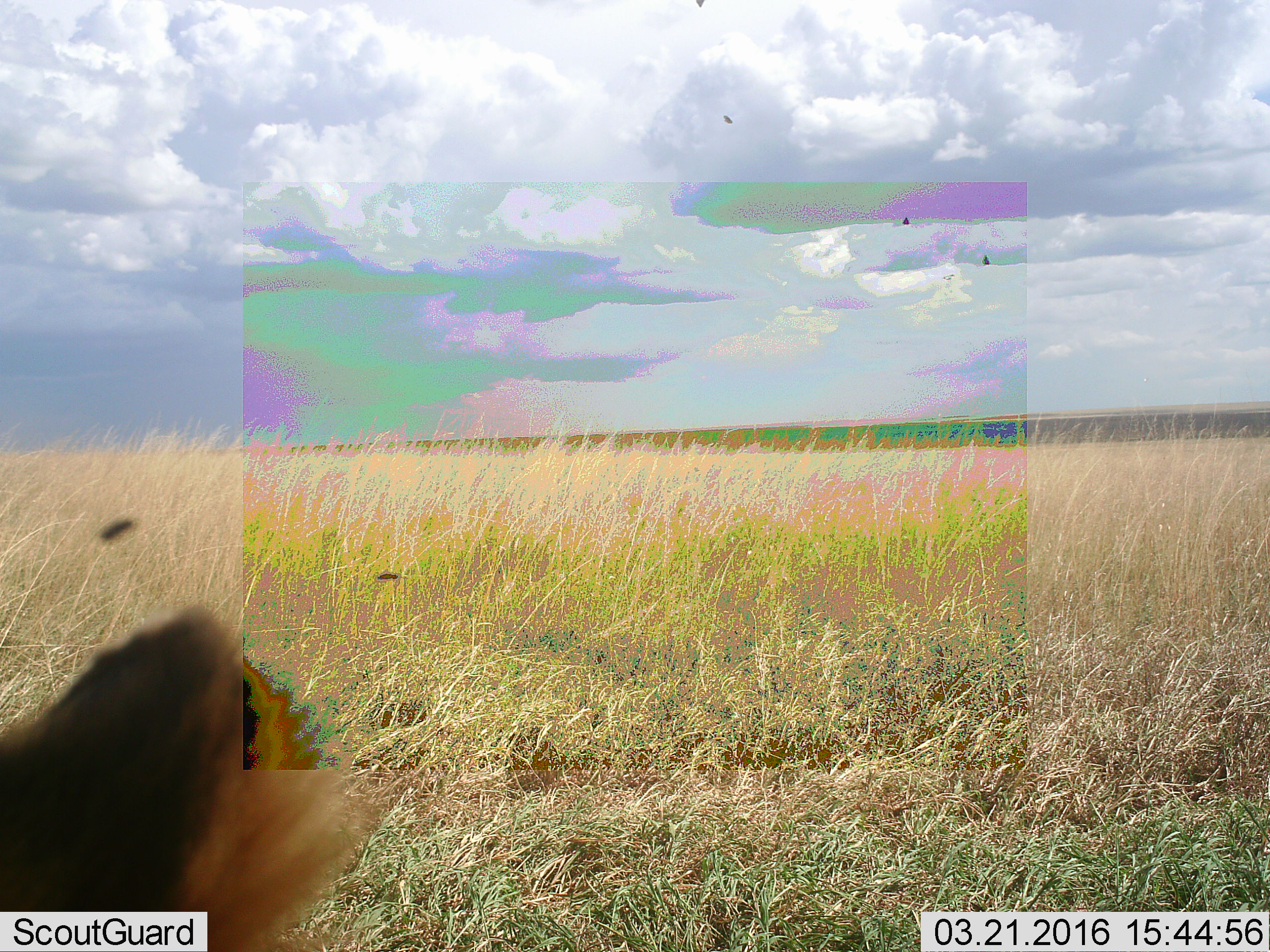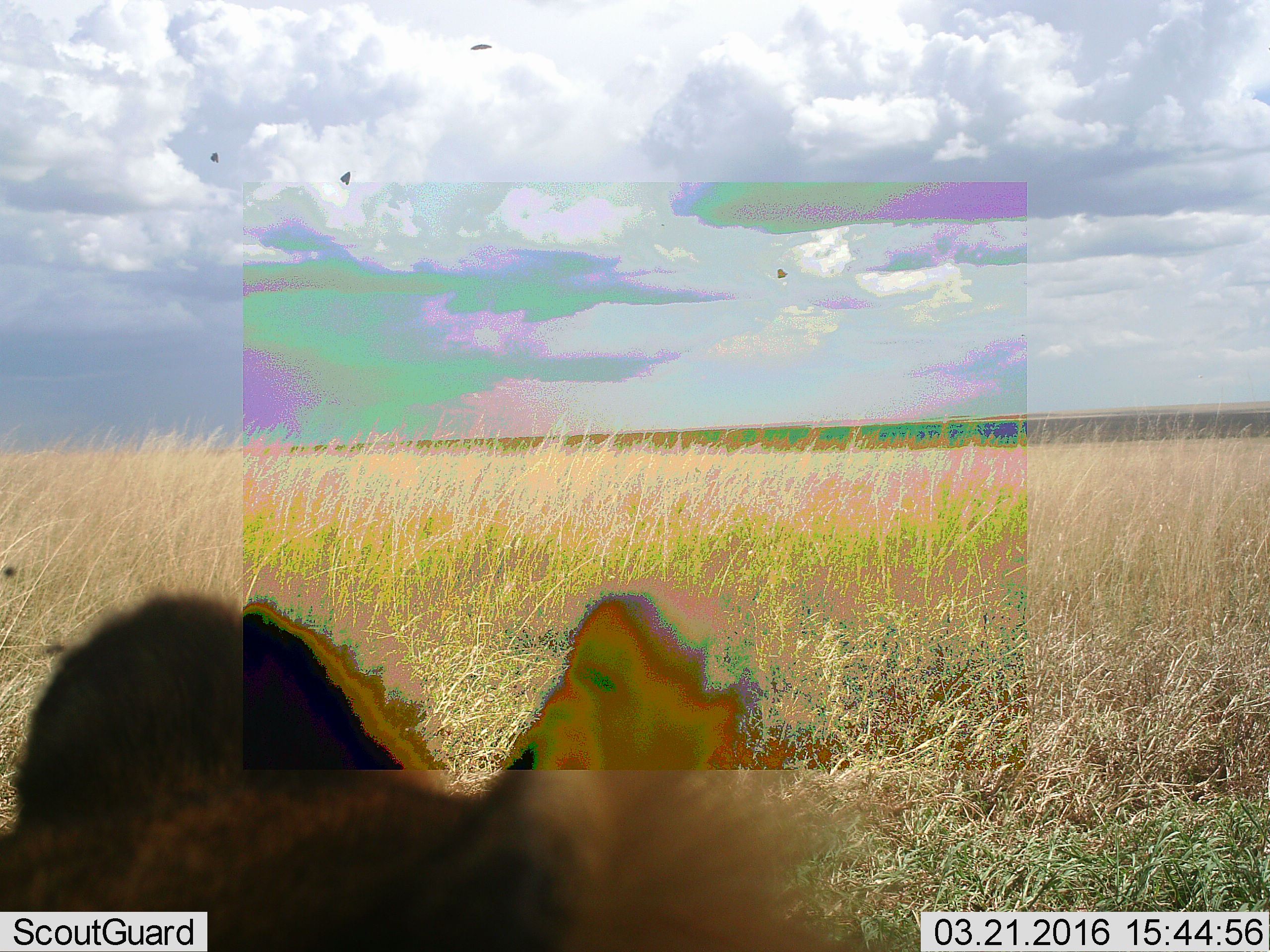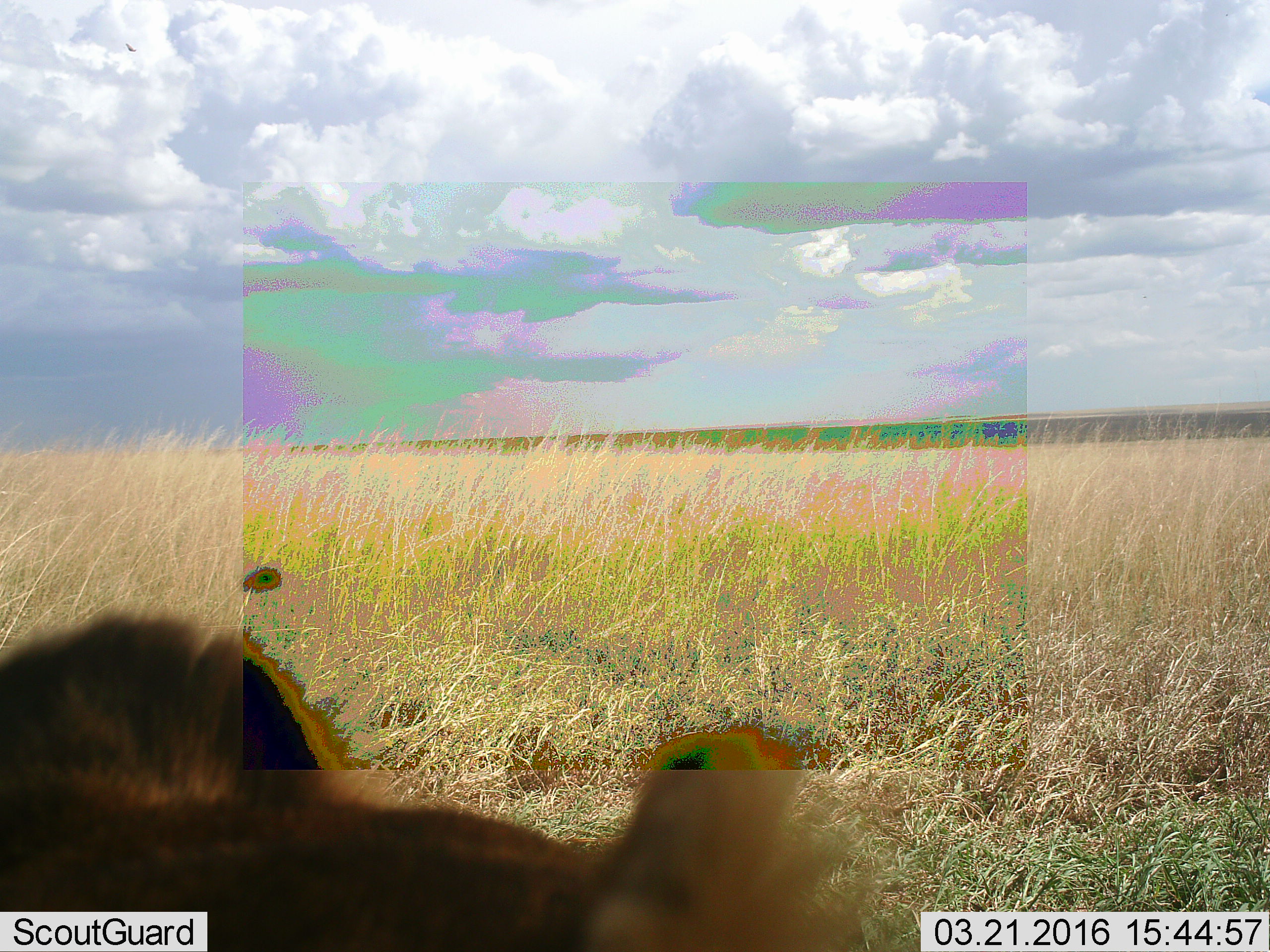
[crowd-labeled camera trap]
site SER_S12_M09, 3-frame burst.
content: unidentified animal